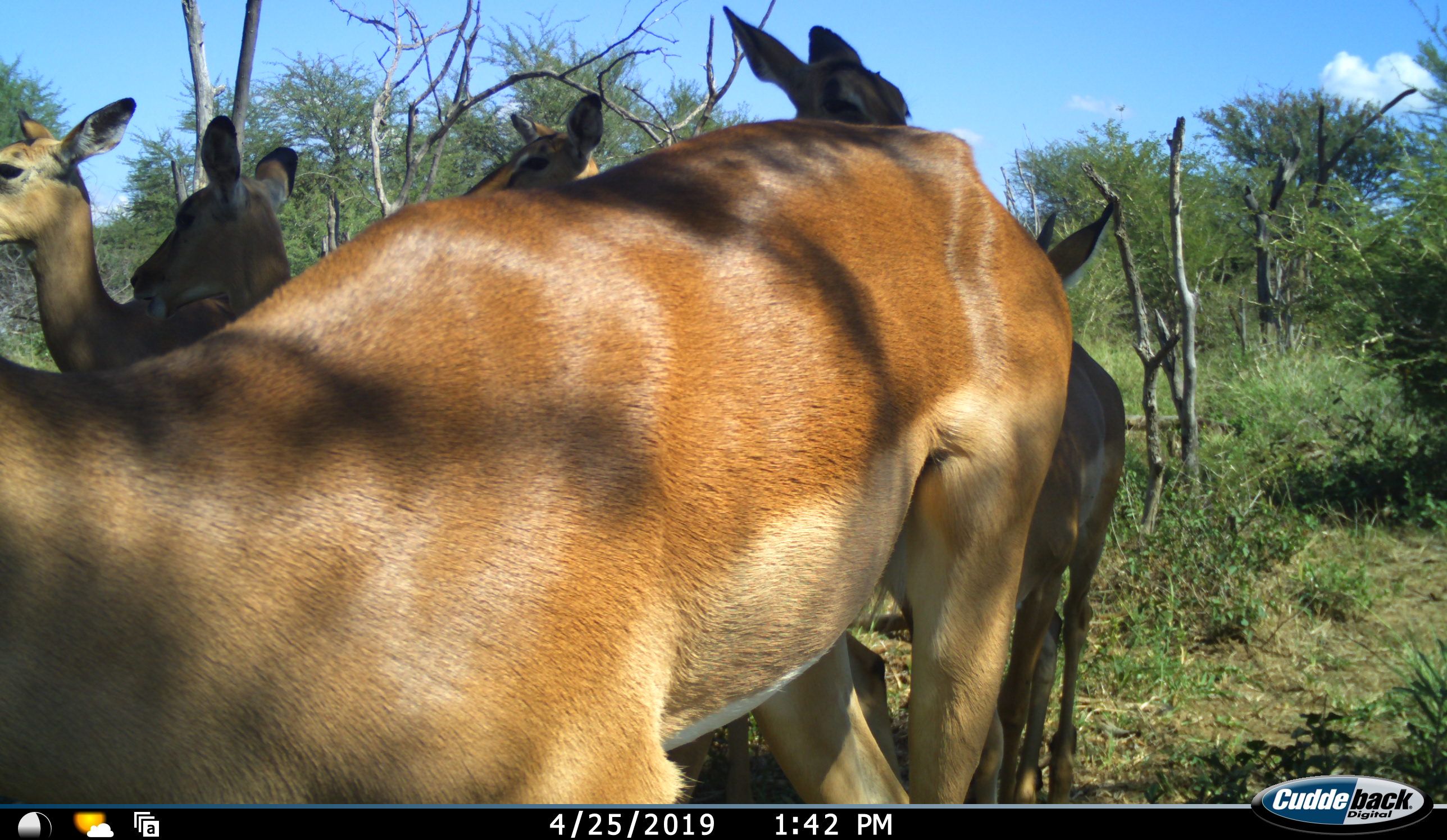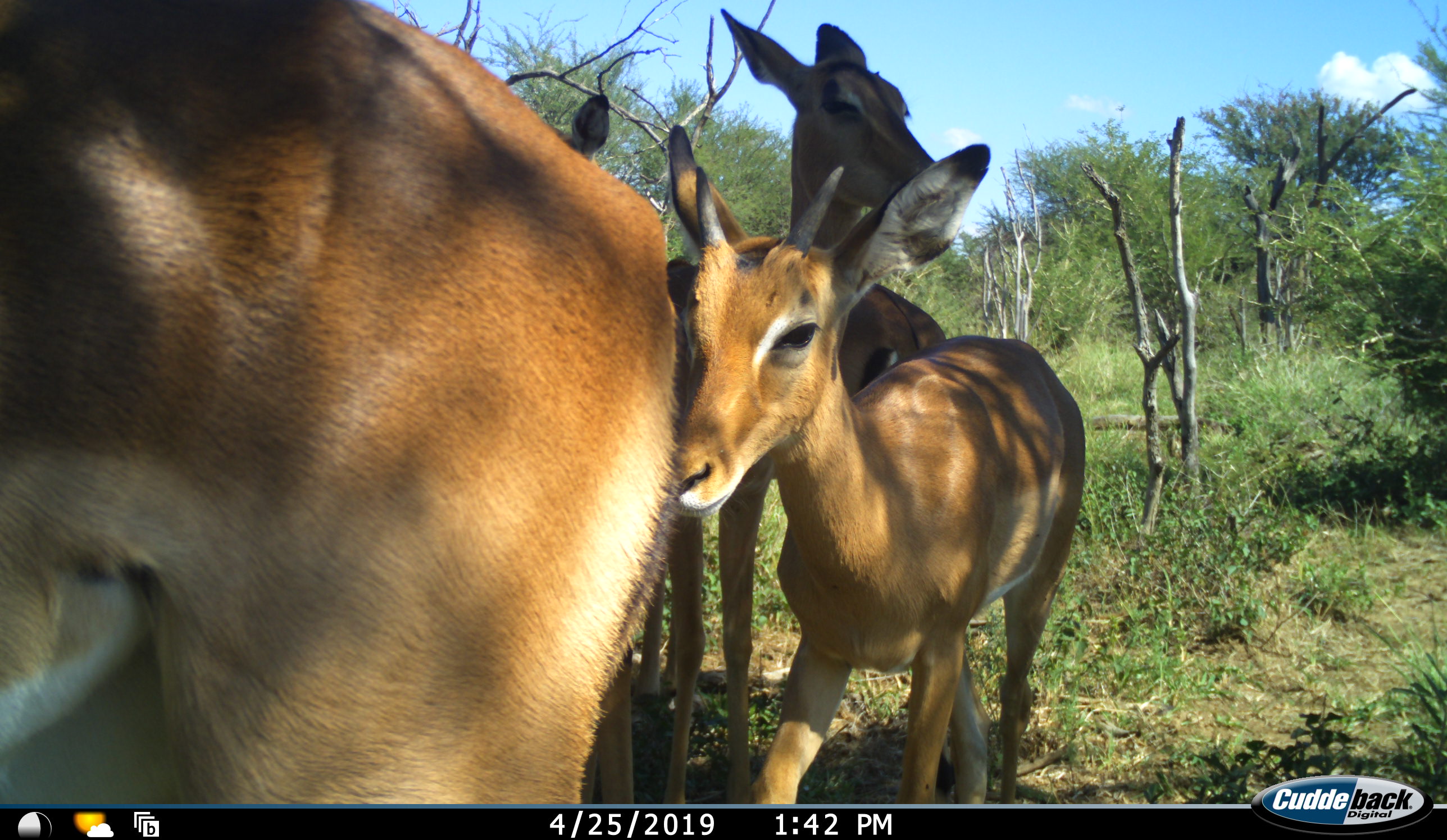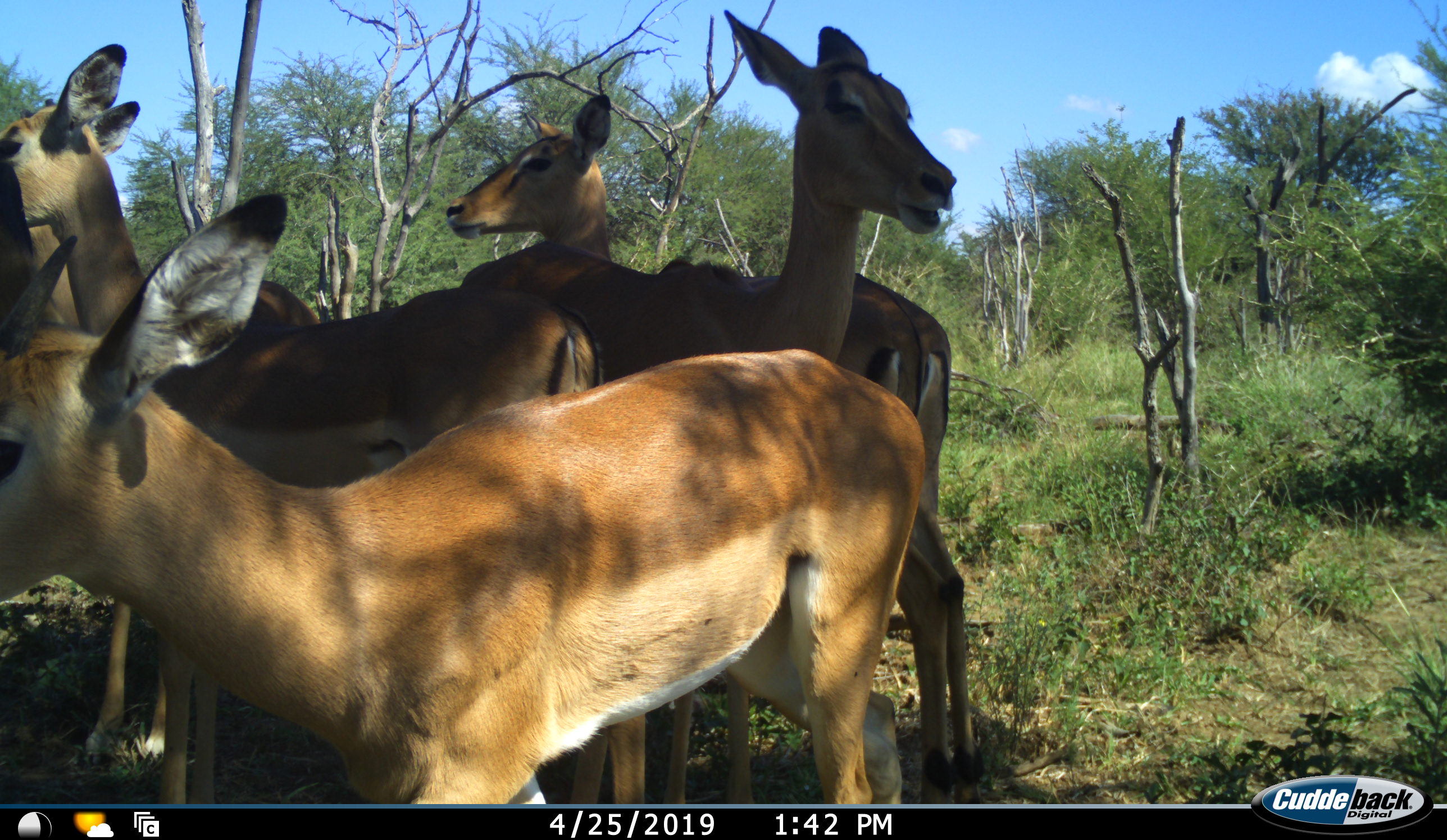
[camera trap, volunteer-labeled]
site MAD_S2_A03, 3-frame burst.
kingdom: Animalia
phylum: Chordata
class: Mammalia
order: Artiodactyla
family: Bovidae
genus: Aepyceros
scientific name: Aepyceros melampus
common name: impala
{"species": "impala (Aepyceros melampus)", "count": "6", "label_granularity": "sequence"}